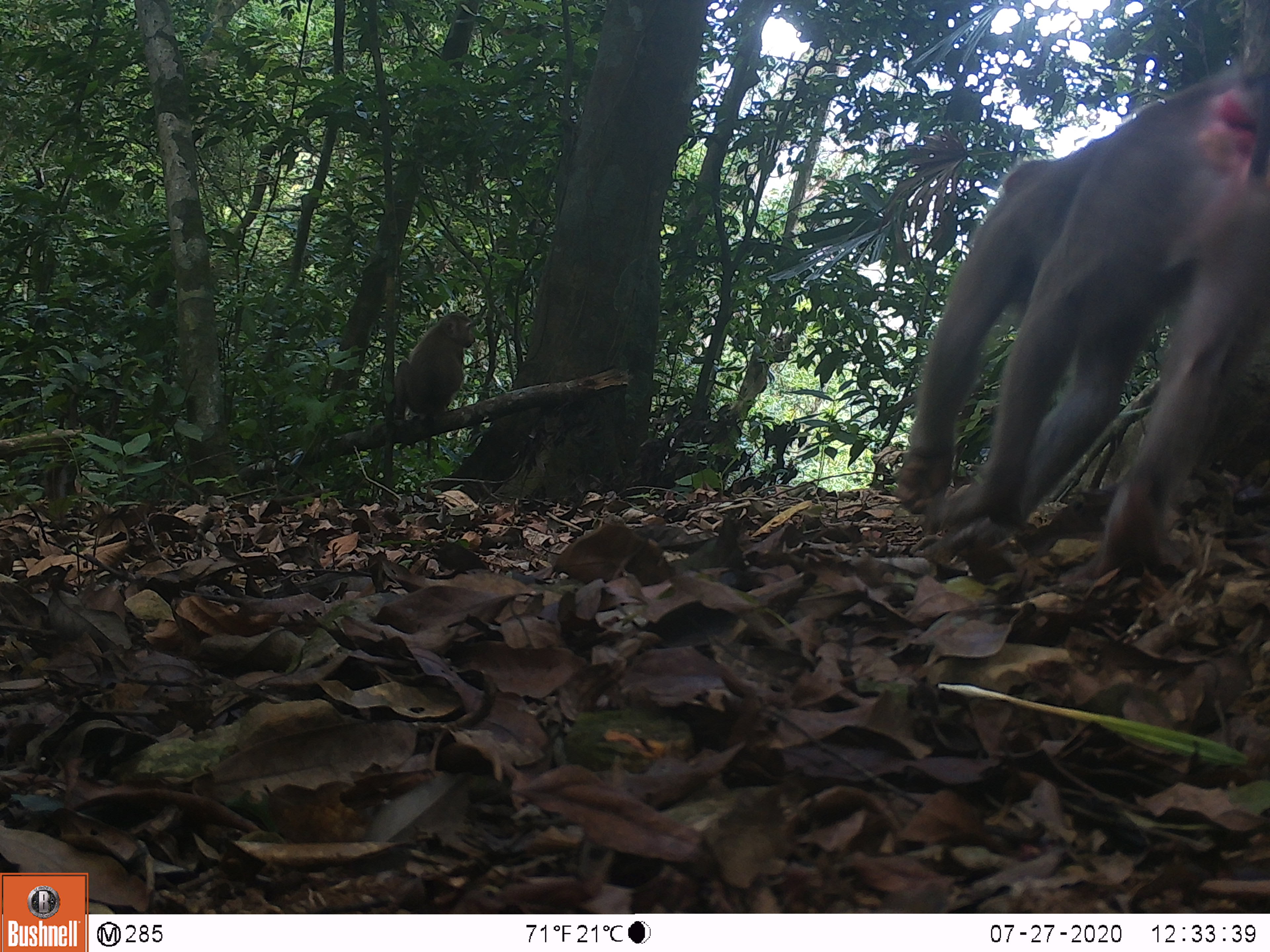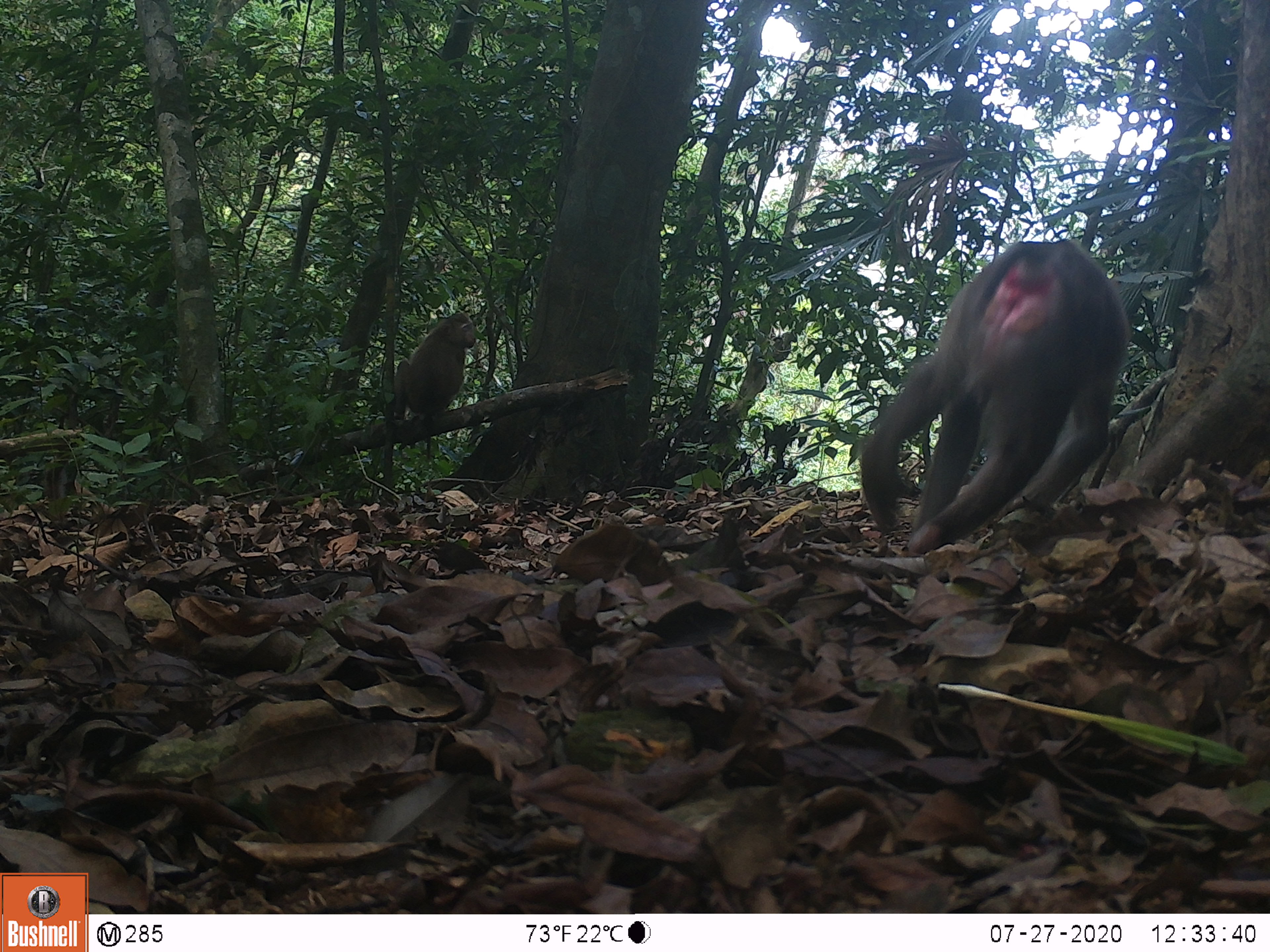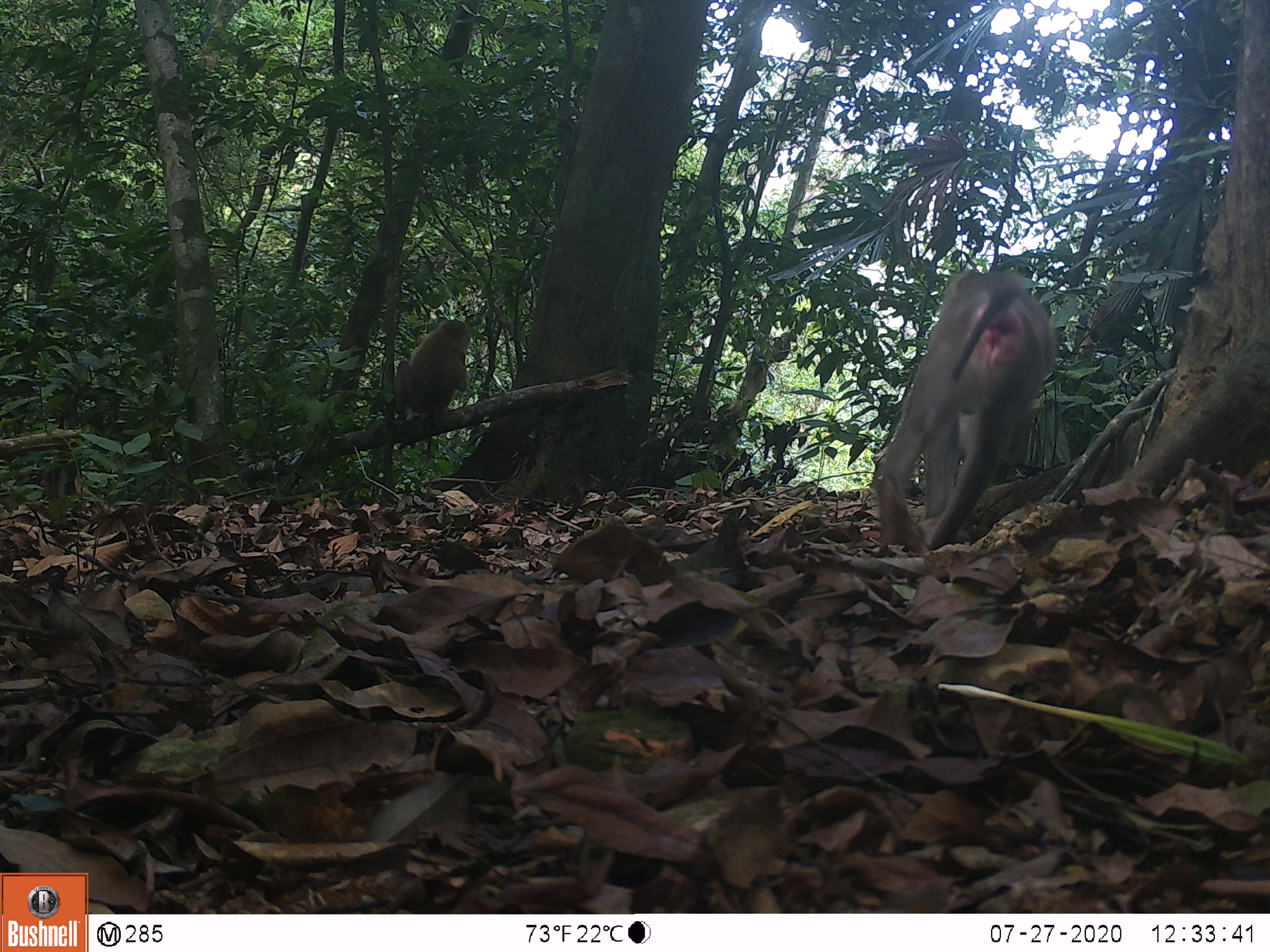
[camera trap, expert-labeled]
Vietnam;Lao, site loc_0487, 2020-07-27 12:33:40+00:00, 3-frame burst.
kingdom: Animalia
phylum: Chordata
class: Mammalia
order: Primates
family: Cercopithecidae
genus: Macaca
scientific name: Macaca nemestrina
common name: pig-tailed macaque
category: pig tailed macaque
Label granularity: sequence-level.